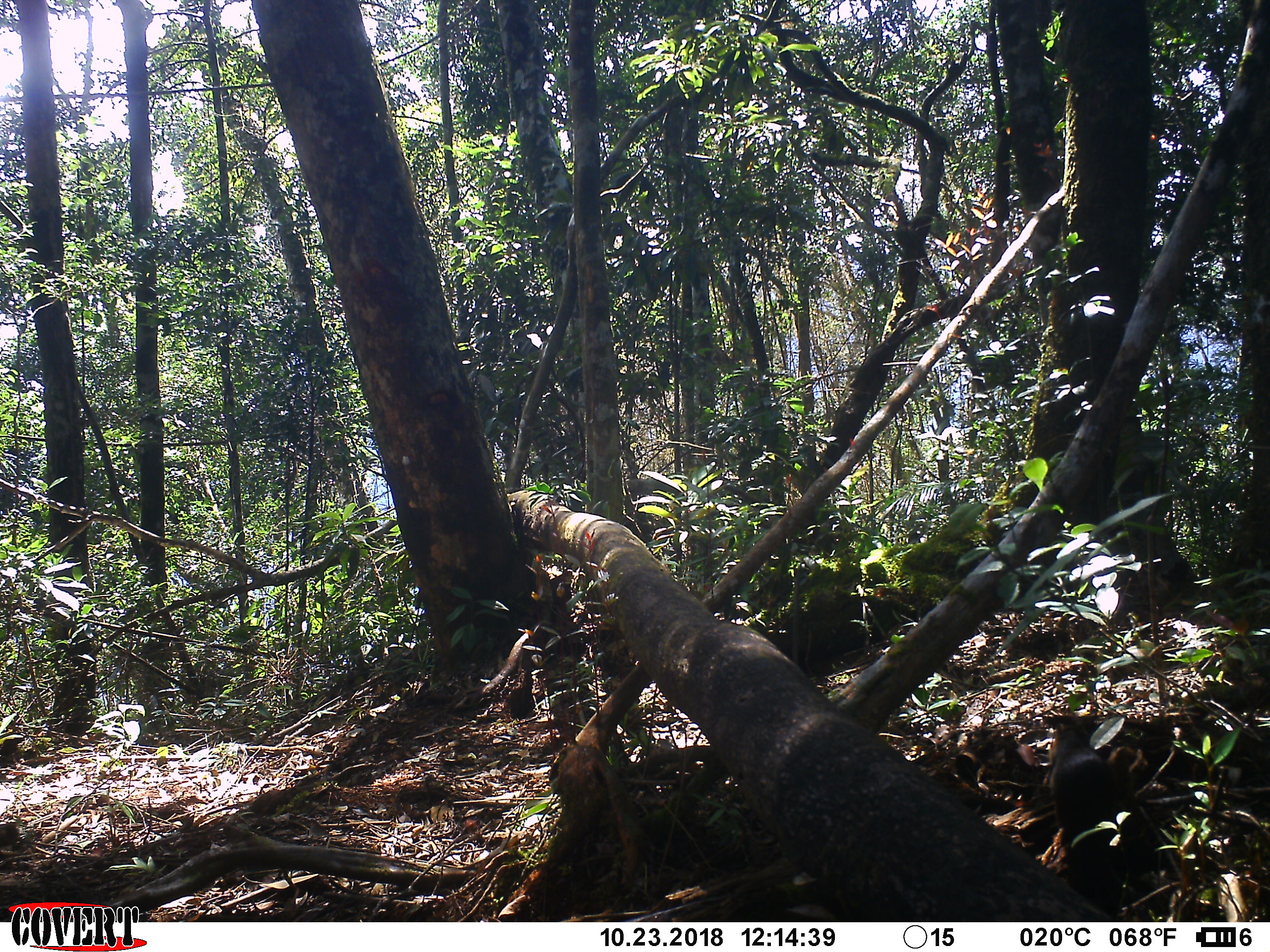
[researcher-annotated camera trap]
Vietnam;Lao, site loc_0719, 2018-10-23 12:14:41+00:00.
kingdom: Animalia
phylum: Chordata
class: Mammalia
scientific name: Mammalia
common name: mammal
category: unidentified small mammal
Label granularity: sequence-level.